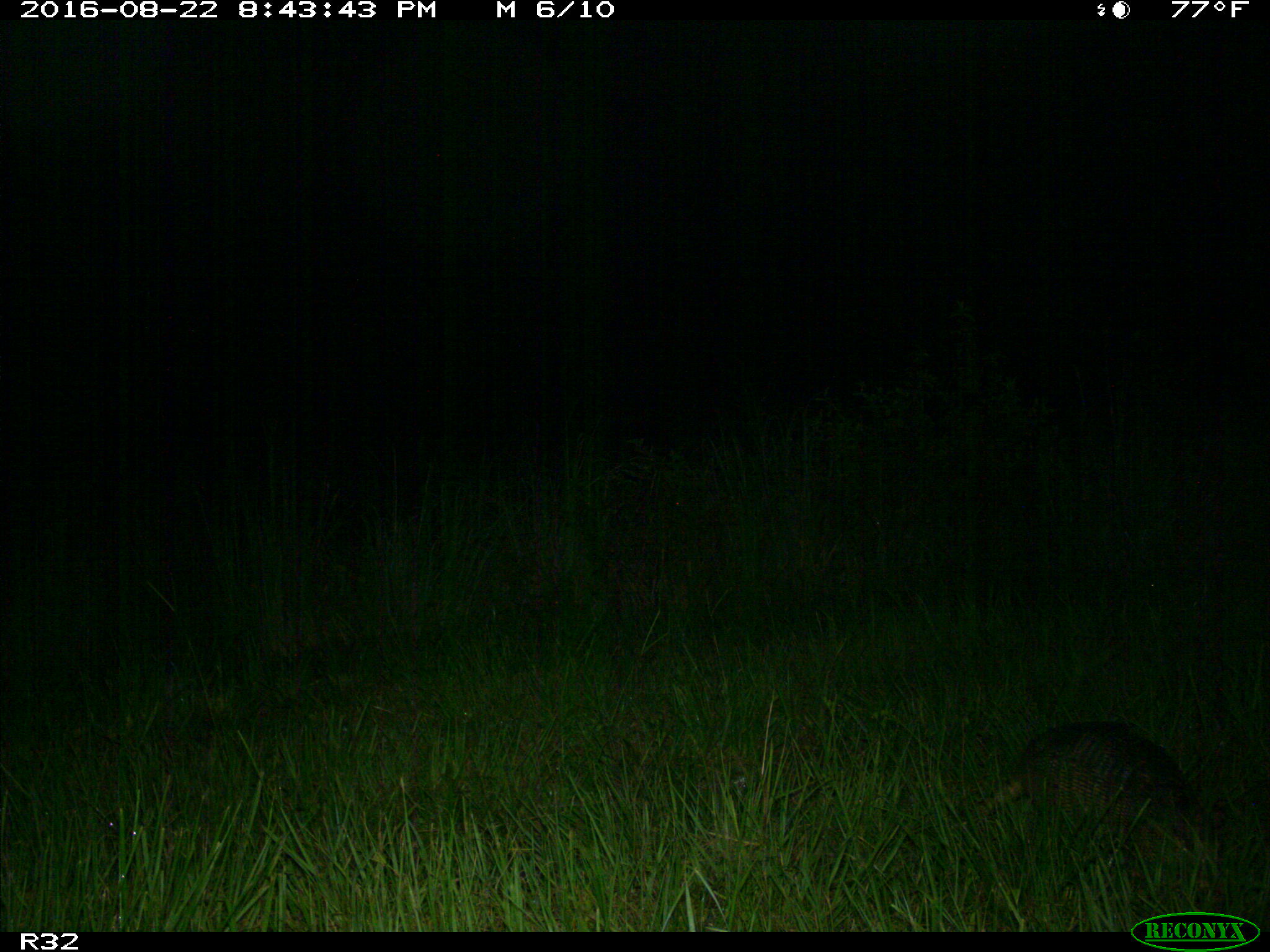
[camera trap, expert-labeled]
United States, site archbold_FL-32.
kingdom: Animalia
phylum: Chordata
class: Mammalia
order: Cingulata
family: Dasypodidae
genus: Dasypus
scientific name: Dasypus novemcinctus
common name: nine-banded armadillo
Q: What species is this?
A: Dasypus novemcinctus (nine-banded armadillo).